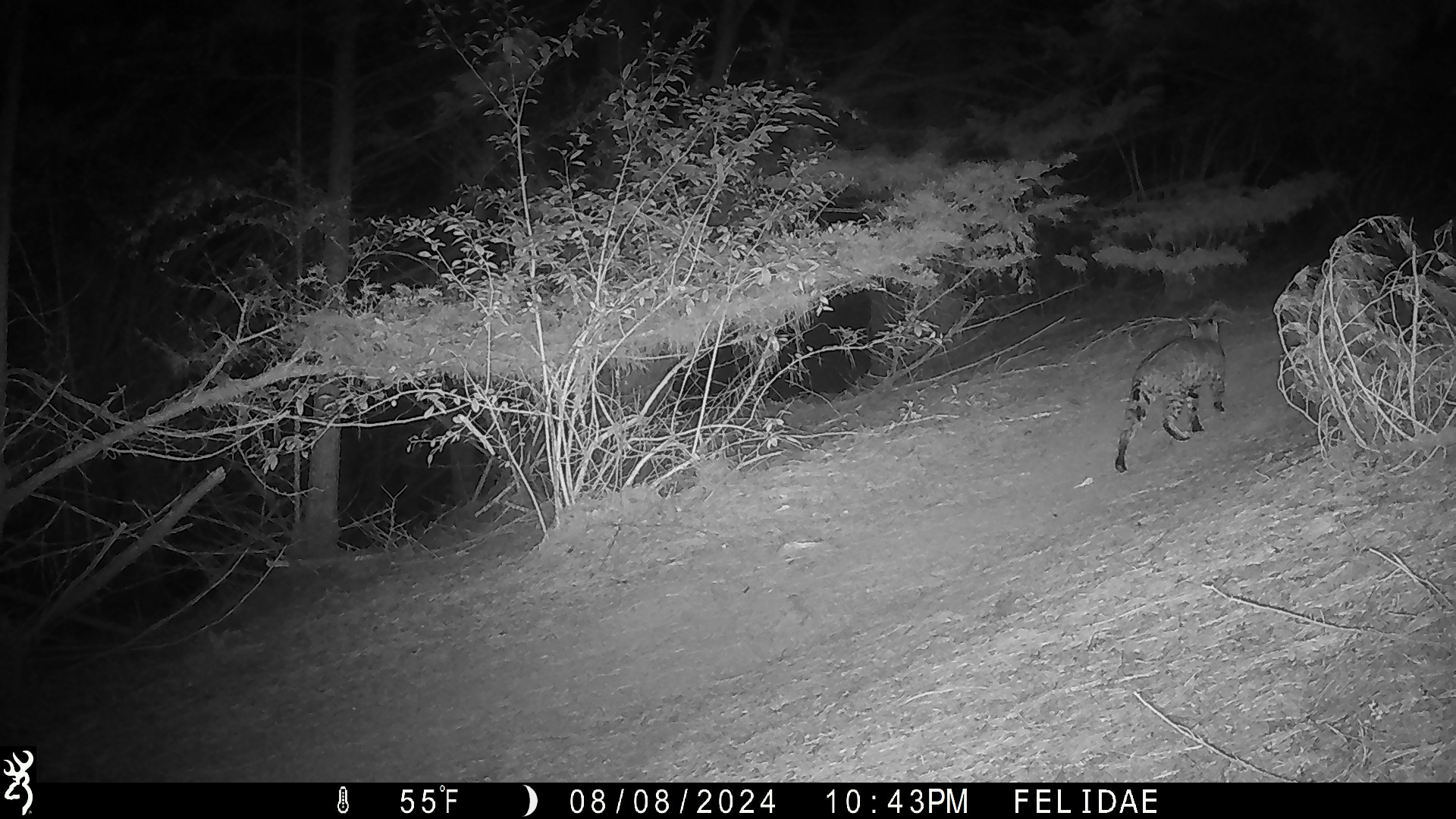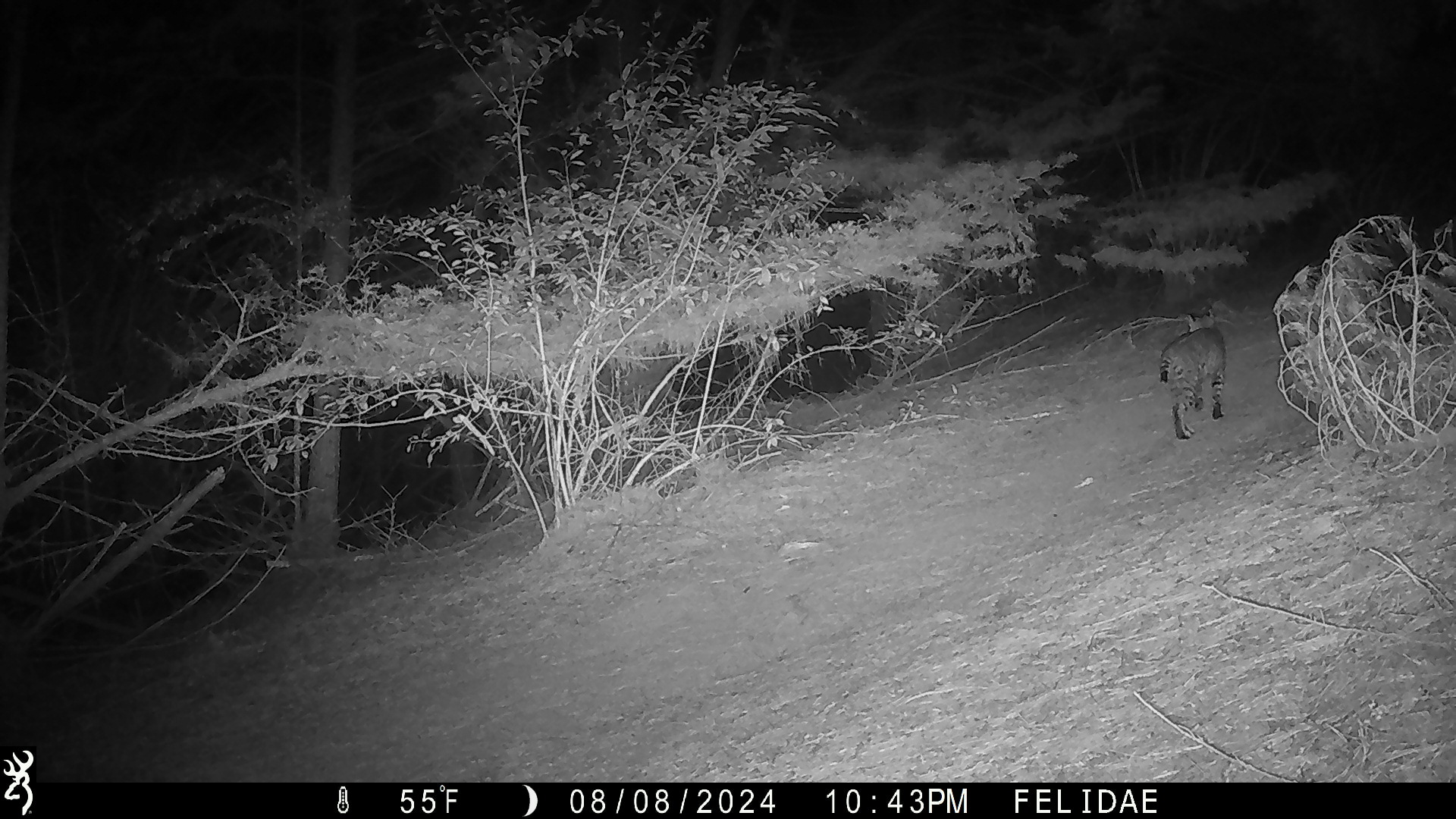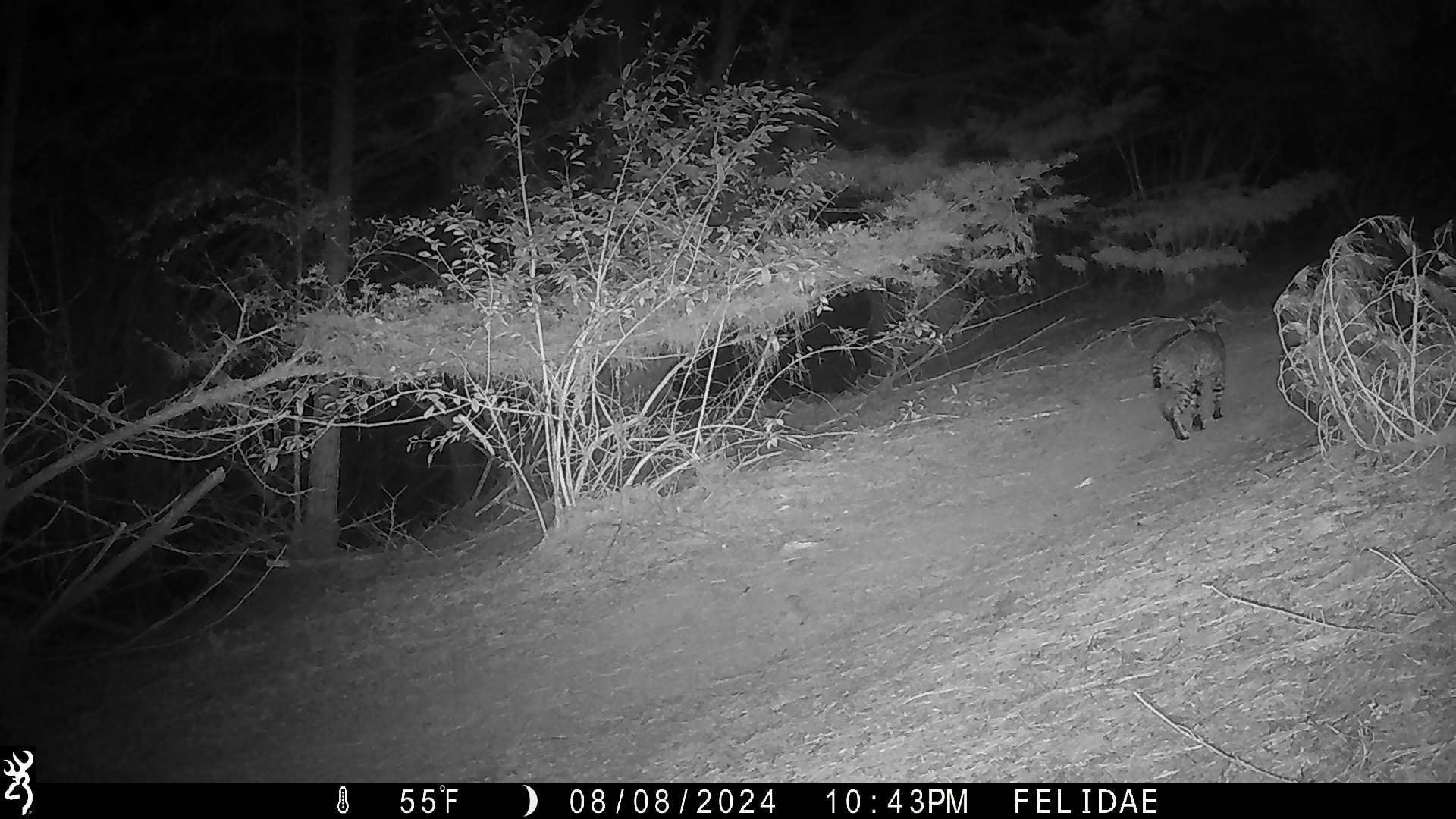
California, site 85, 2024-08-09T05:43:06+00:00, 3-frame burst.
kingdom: Animalia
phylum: Chordata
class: Mammalia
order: Carnivora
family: Felidae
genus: Lynx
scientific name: Lynx rufus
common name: bobcat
Bobcat (Lynx rufus).